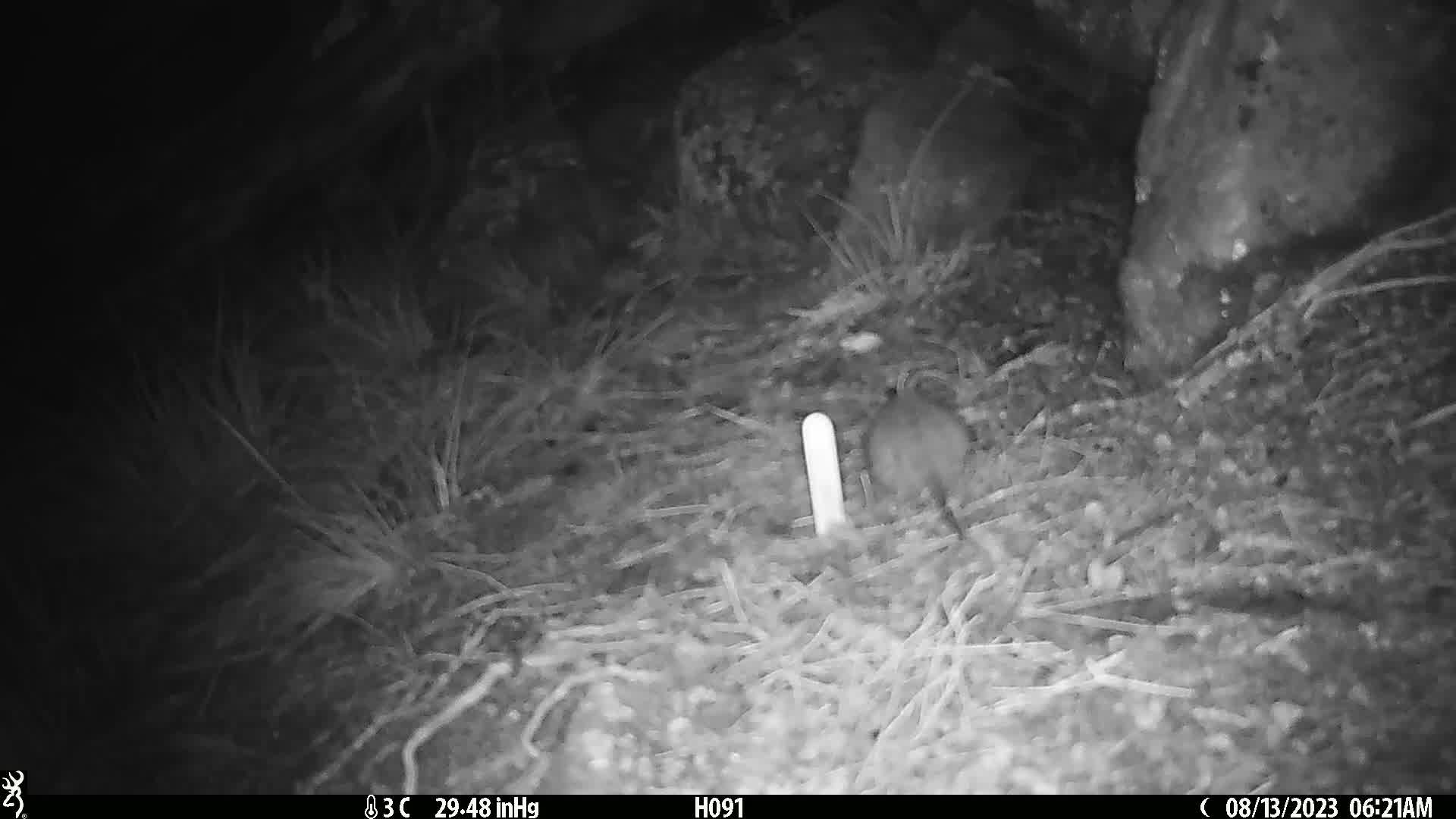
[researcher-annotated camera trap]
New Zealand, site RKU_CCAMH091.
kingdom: Animalia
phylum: Chordata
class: Mammalia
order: Rodentia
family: Muridae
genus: Rattus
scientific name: Rattus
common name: rat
Rat (Rattus).